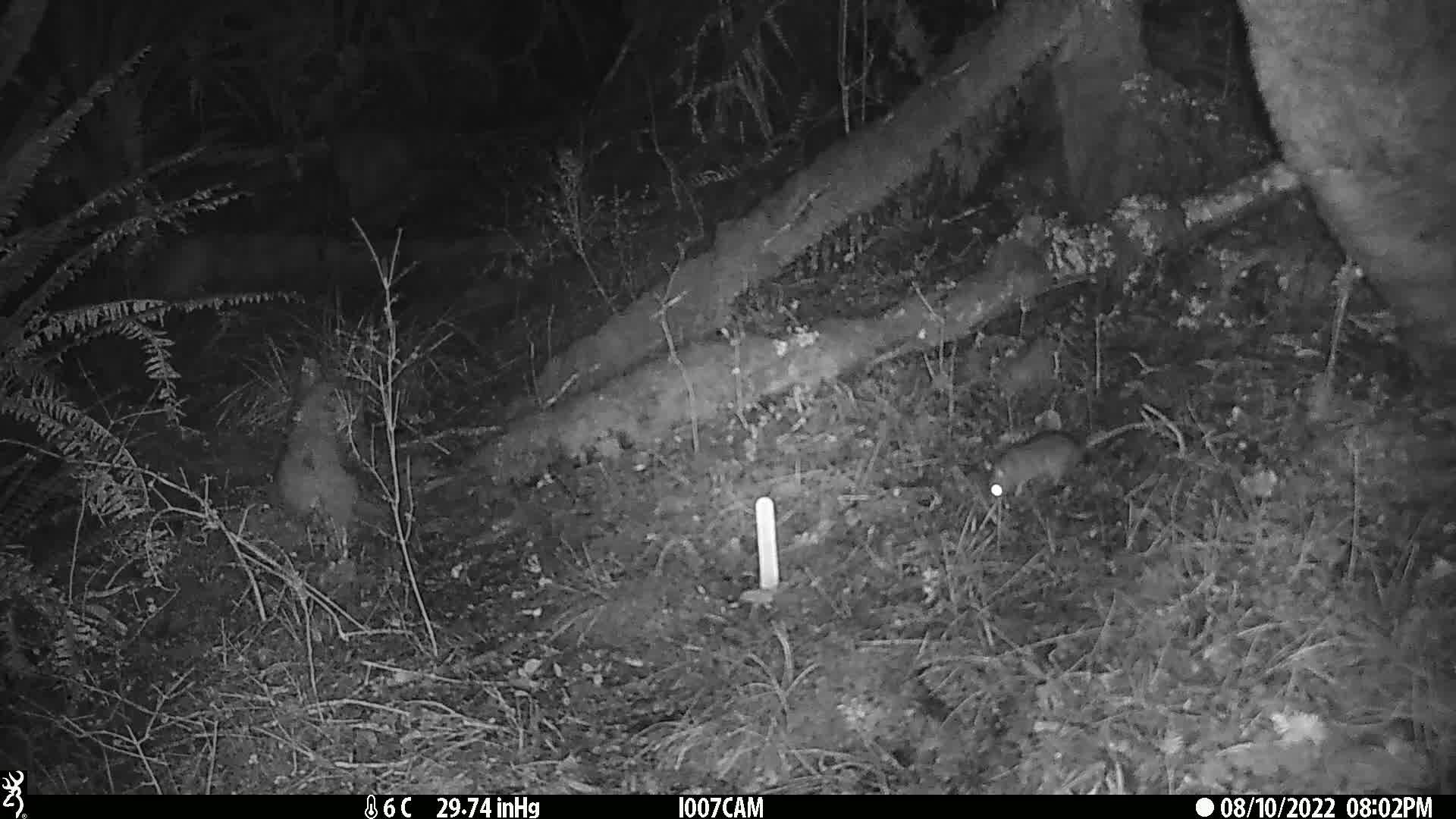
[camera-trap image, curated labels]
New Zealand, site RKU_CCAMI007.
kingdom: Animalia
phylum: Chordata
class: Mammalia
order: Rodentia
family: Muridae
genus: Rattus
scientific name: Rattus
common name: rat